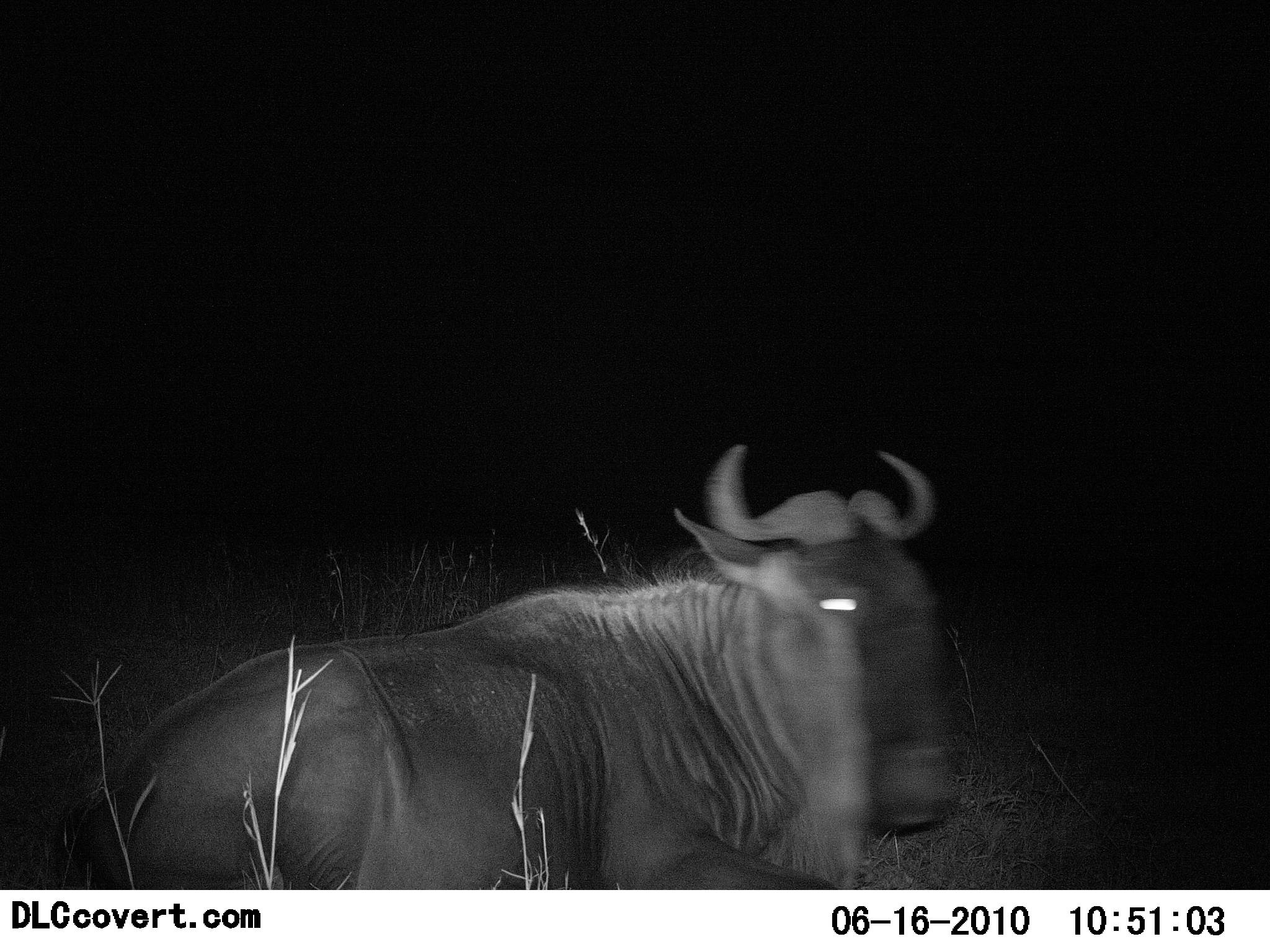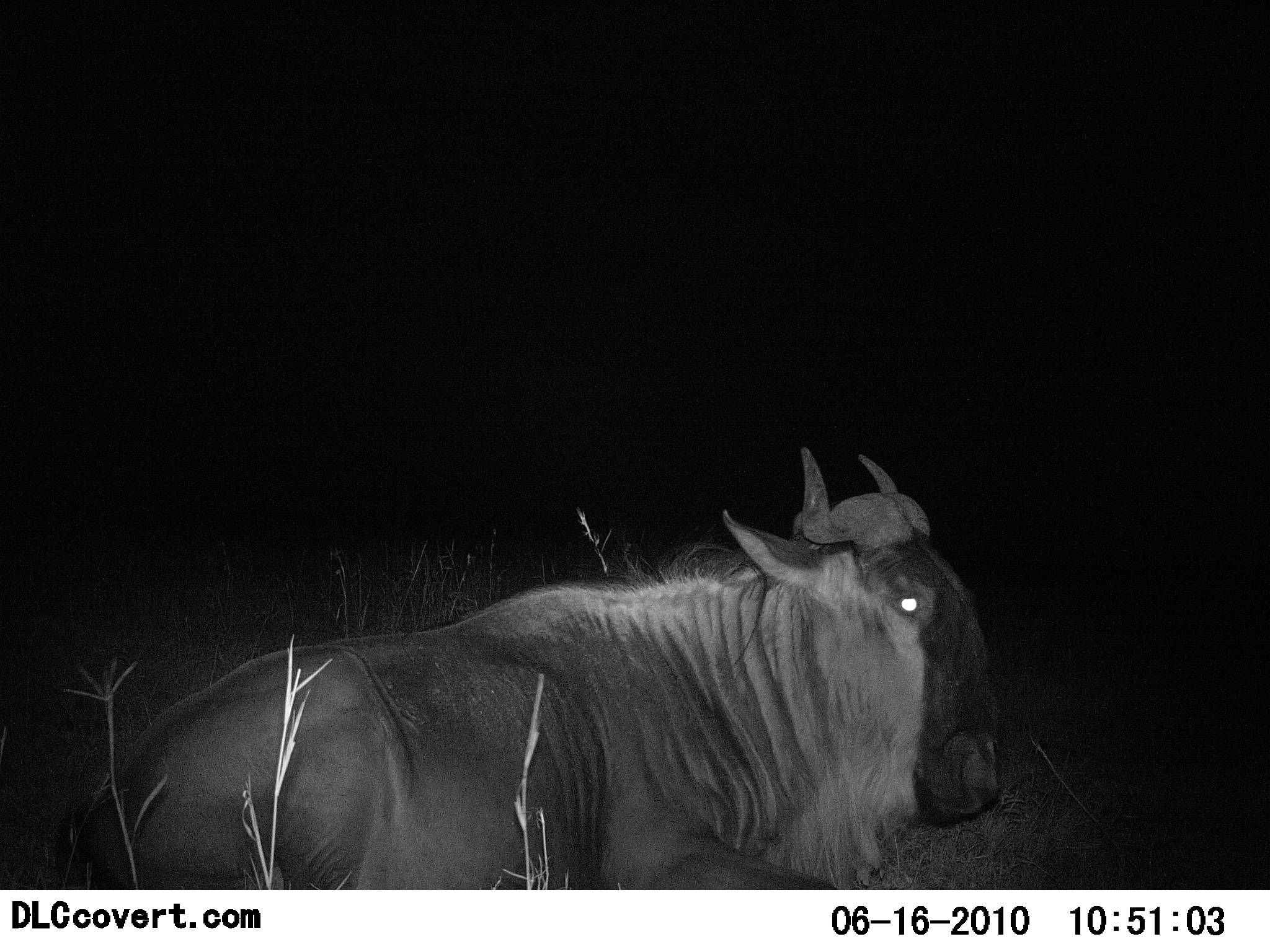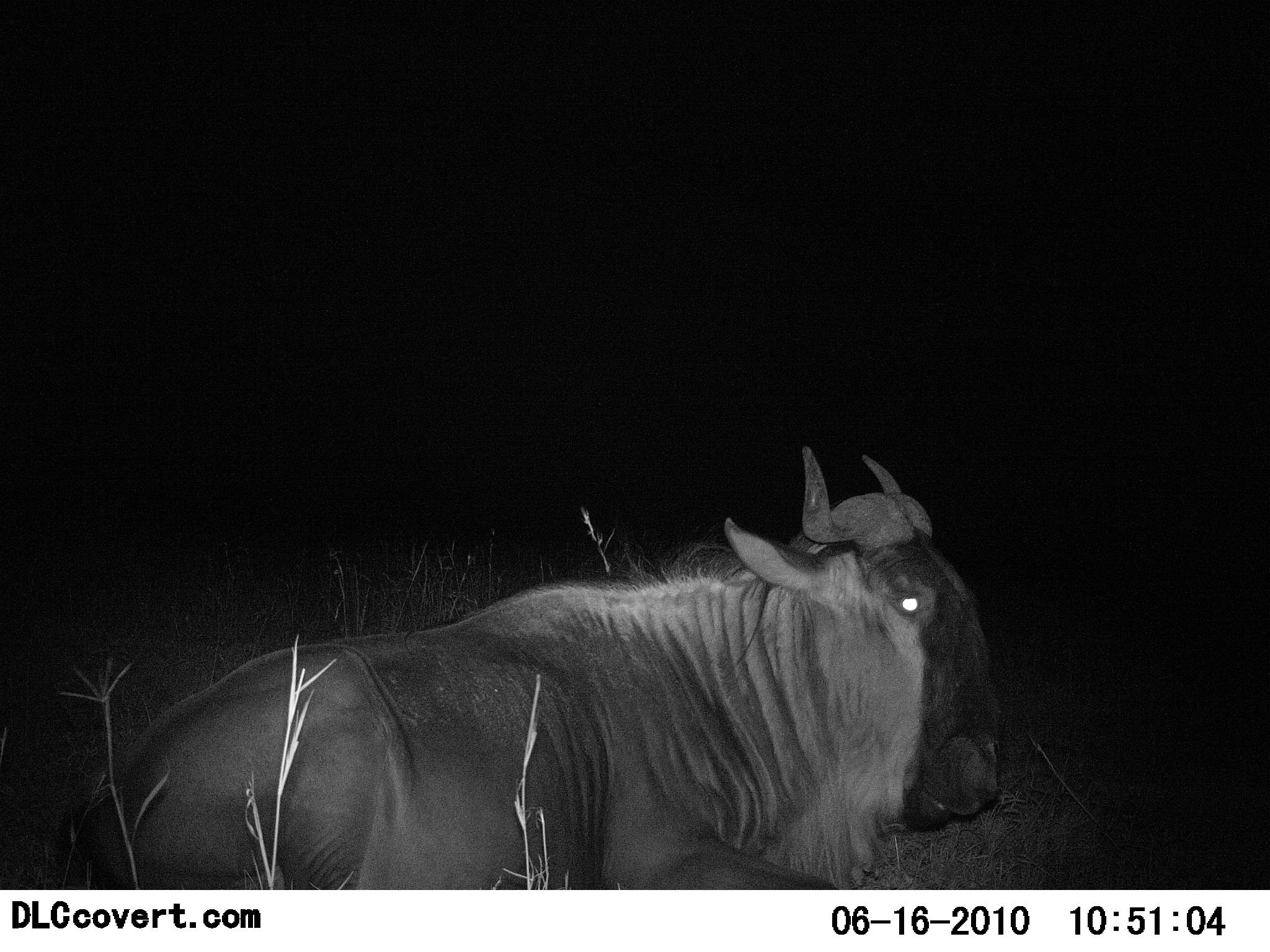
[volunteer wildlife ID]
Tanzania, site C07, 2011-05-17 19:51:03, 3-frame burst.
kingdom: Animalia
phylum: Chordata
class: Mammalia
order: Artiodactyla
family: Bovidae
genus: Connochaetes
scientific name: Connochaetes taurinus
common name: blue wildebeest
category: wildebeest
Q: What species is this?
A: Wildebeest (blue wildebeest) (Connochaetes taurinus).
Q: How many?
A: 1.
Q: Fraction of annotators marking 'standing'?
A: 0%.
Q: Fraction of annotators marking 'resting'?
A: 100%.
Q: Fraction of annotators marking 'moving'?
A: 0%.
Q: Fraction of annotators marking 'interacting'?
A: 0%.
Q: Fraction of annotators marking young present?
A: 0%.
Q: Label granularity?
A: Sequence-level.